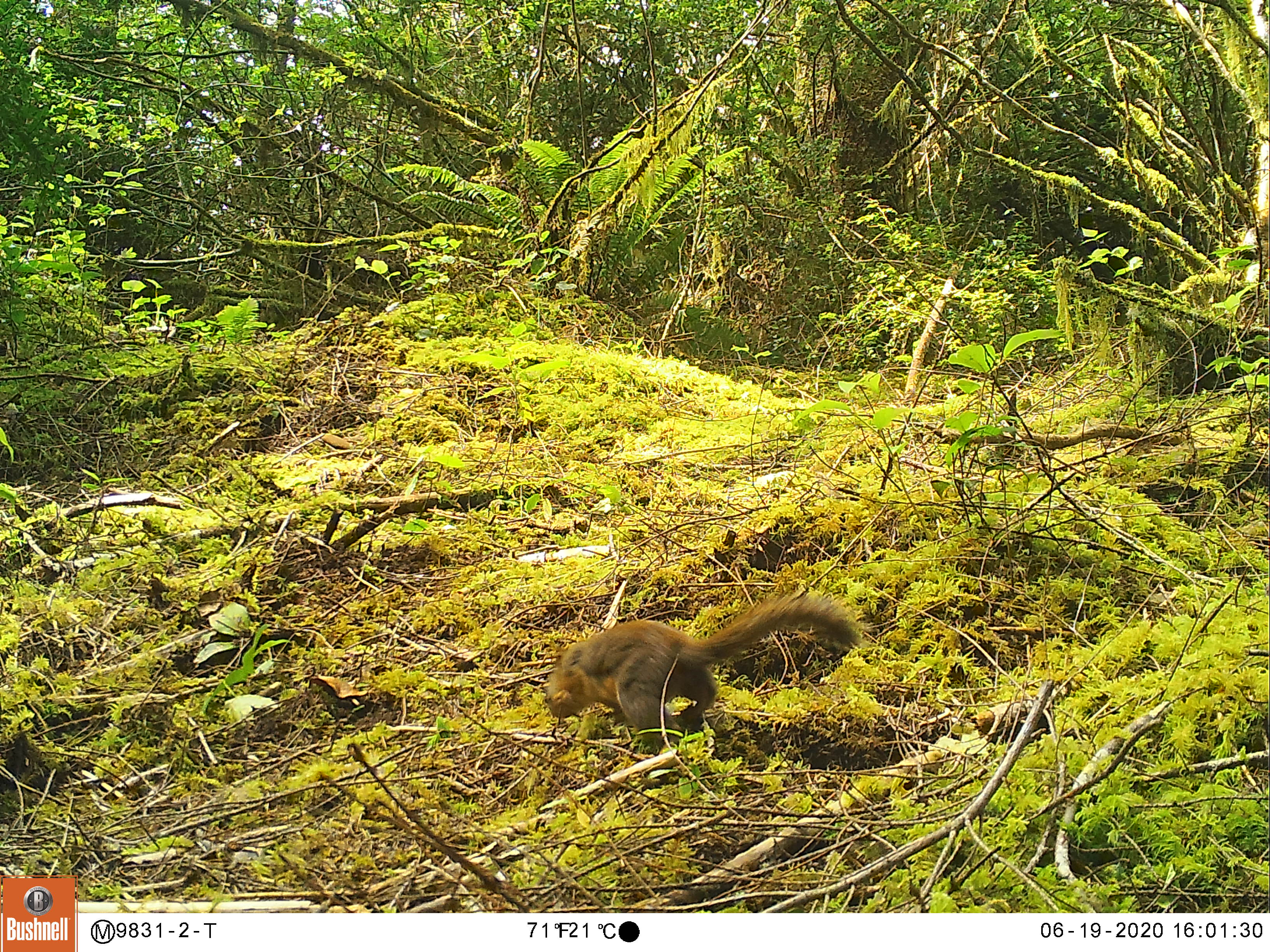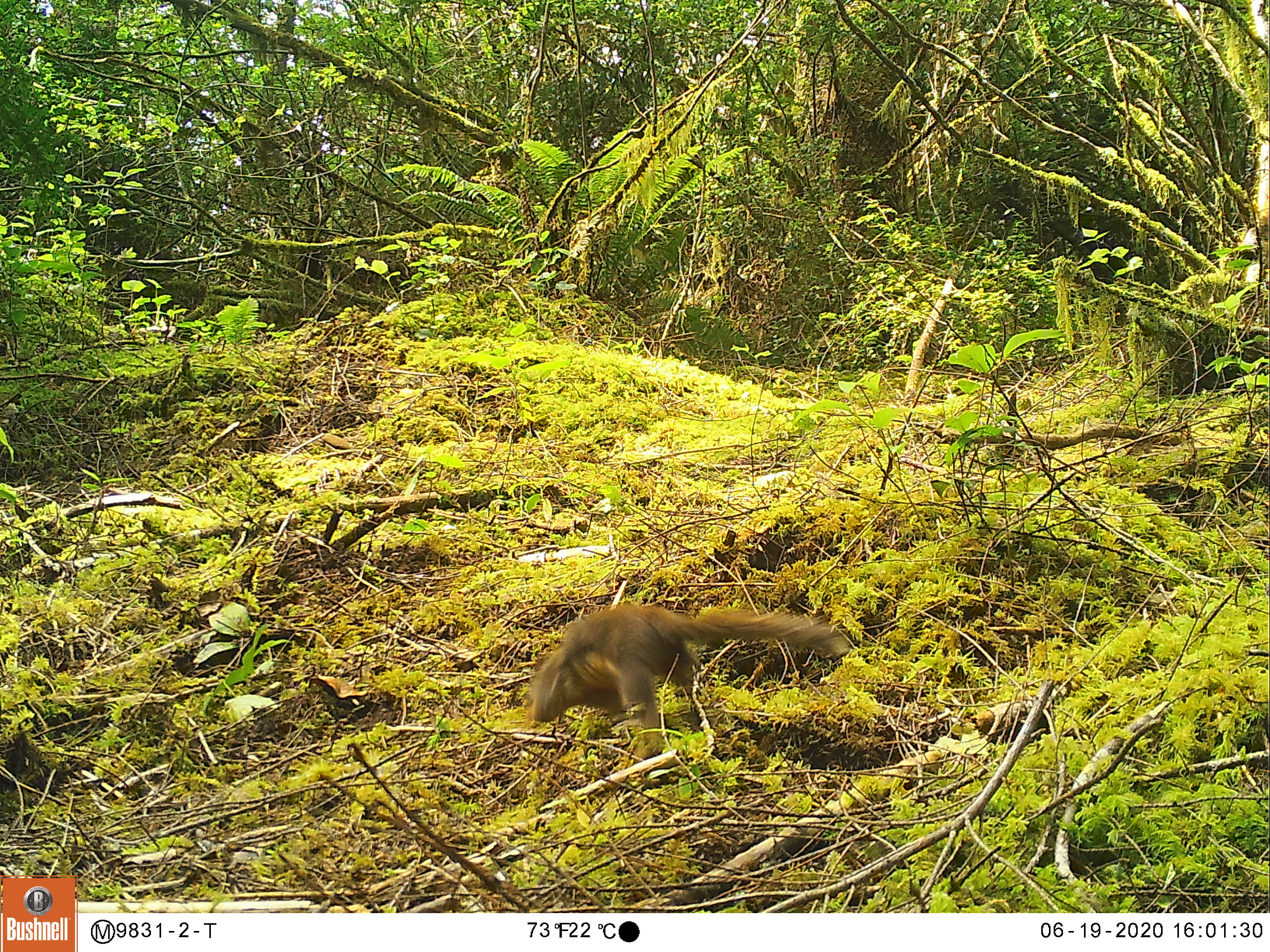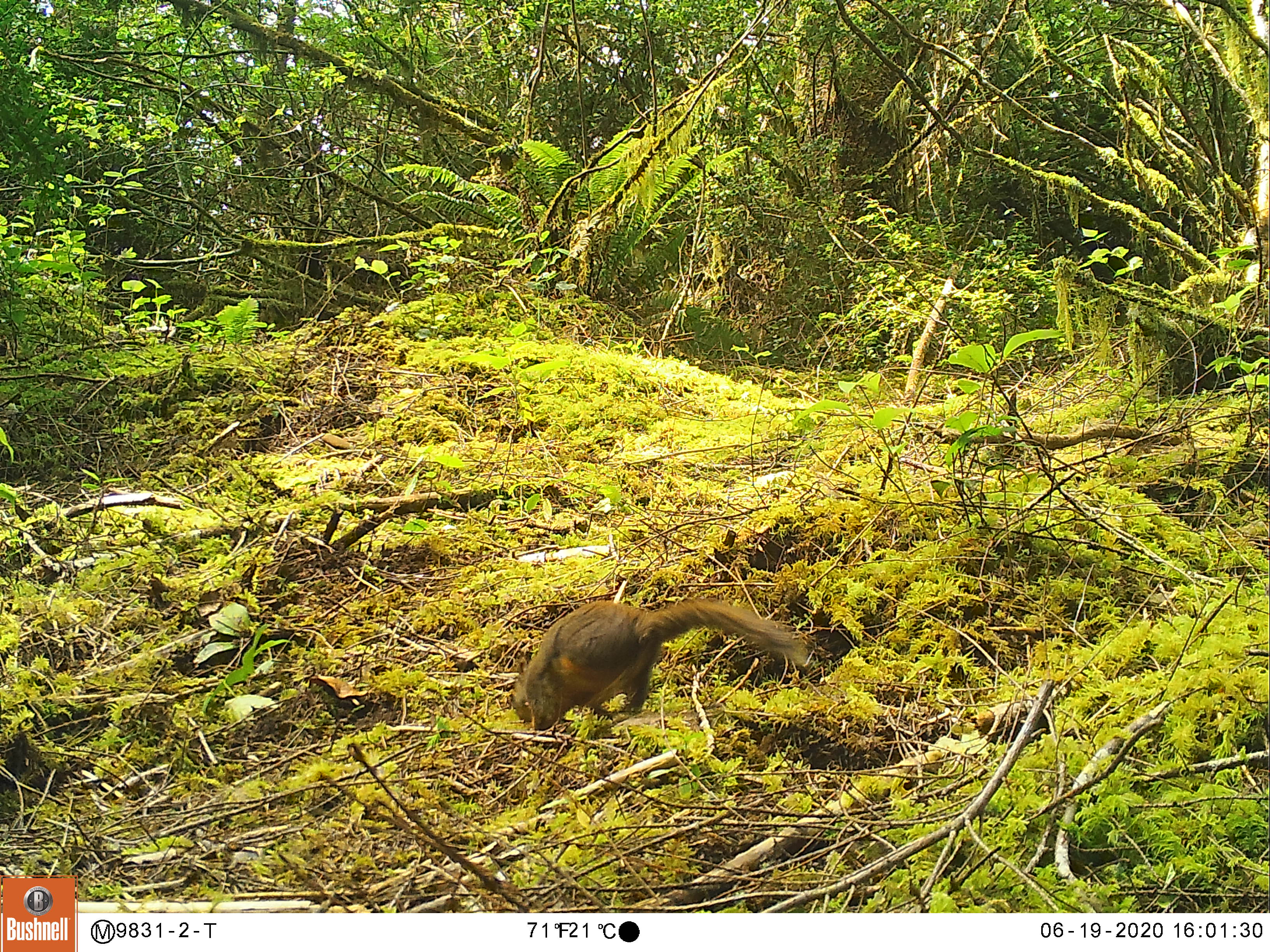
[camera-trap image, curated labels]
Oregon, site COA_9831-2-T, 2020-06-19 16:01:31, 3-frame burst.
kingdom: Animalia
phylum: Chordata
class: Mammalia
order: Rodentia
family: Sciuridae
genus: Tamiasciurus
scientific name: Tamiasciurus douglasii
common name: douglas squirrel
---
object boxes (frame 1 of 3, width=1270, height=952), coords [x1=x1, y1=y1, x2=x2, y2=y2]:
douglas squirrel: [x1=534, y1=594, x2=859, y2=753]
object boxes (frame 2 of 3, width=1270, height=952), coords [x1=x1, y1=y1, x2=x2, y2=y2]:
douglas squirrel: [x1=515, y1=590, x2=859, y2=738]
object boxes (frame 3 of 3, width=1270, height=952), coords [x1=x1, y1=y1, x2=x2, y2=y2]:
douglas squirrel: [x1=492, y1=593, x2=821, y2=730]